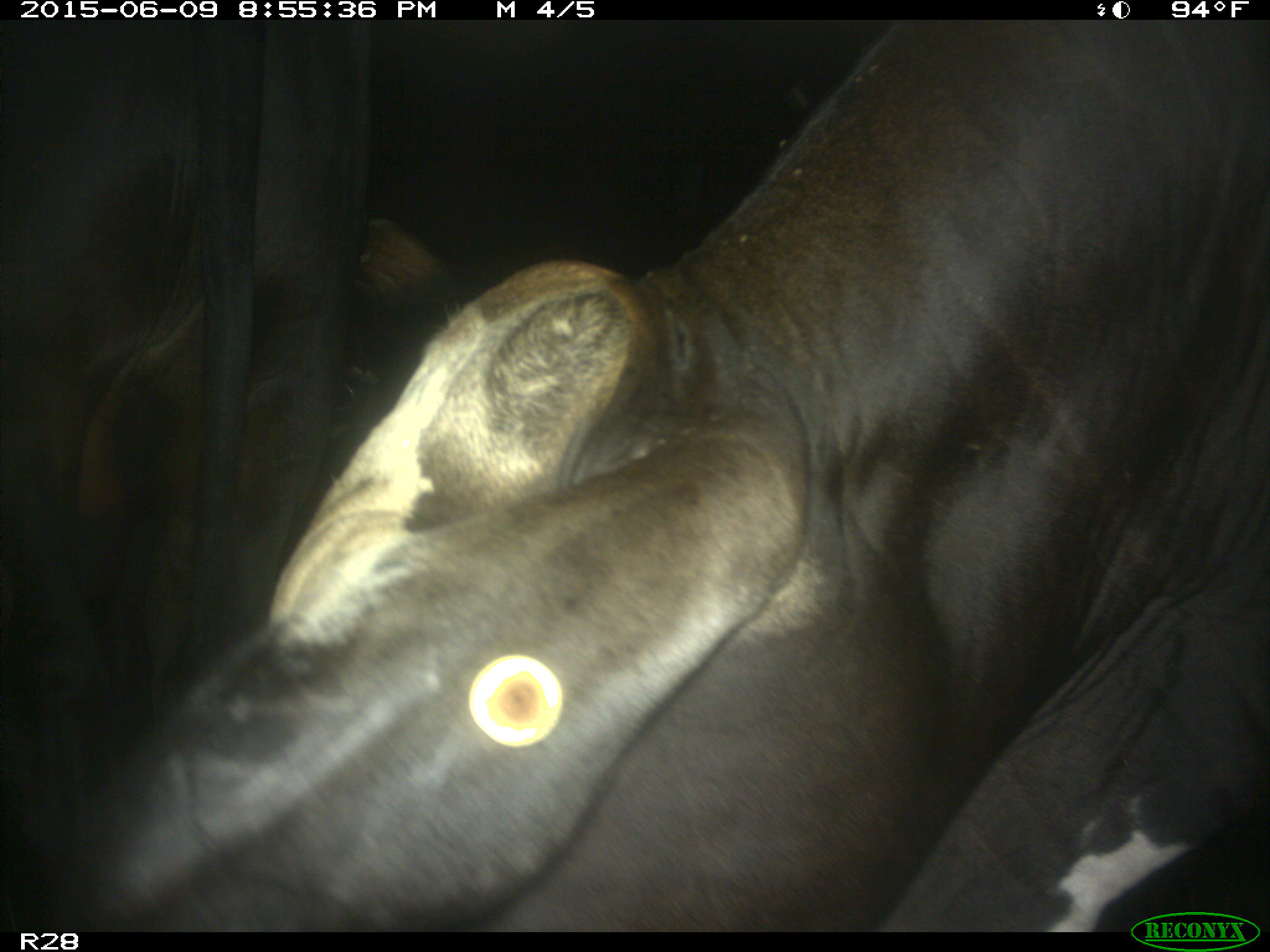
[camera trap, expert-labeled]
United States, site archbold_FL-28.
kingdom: Animalia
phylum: Chordata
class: Mammalia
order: Artiodactyla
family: Bovidae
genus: Bos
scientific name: Bos taurus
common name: domestic cow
Bos taurus (domestic cow).